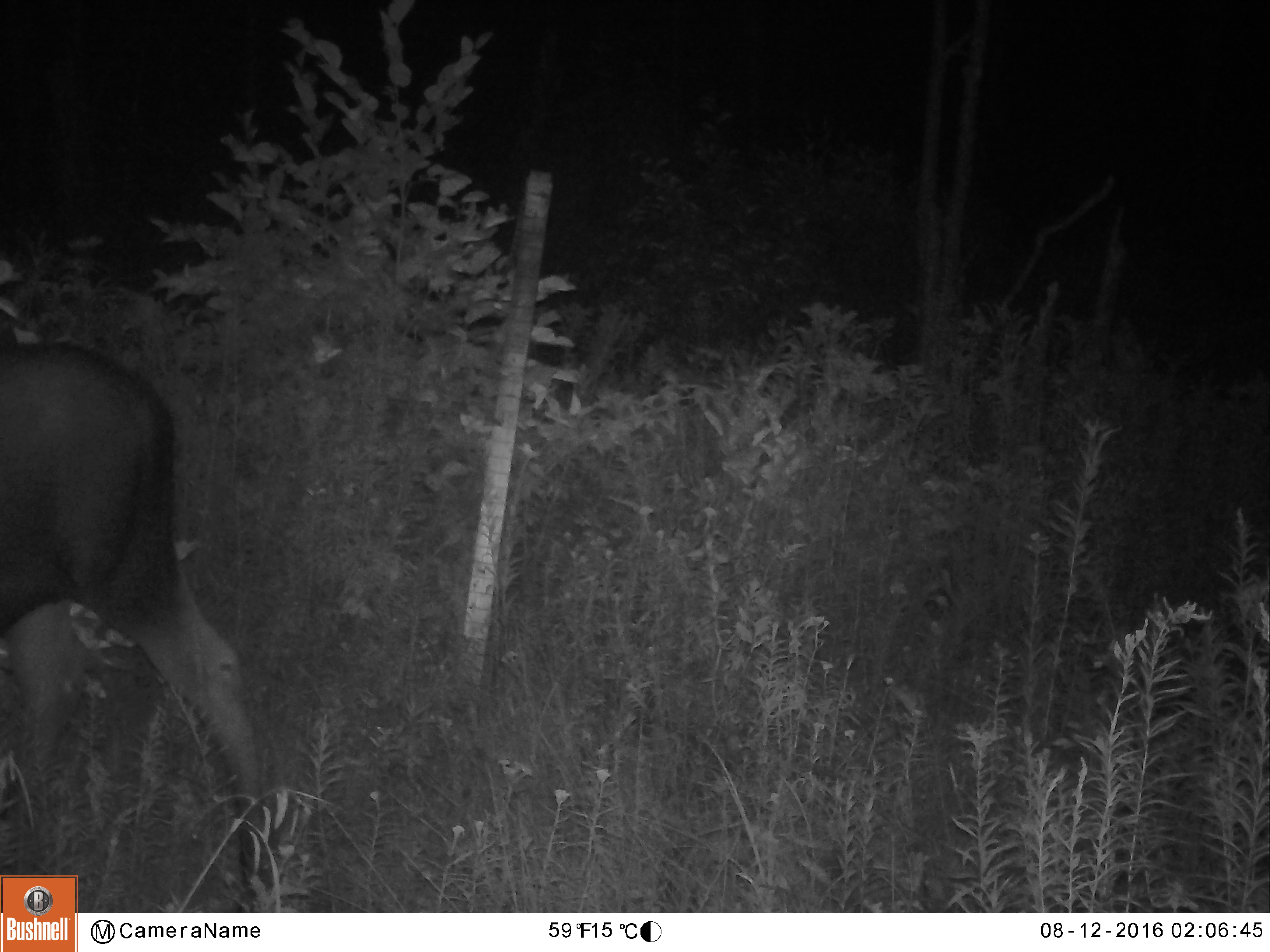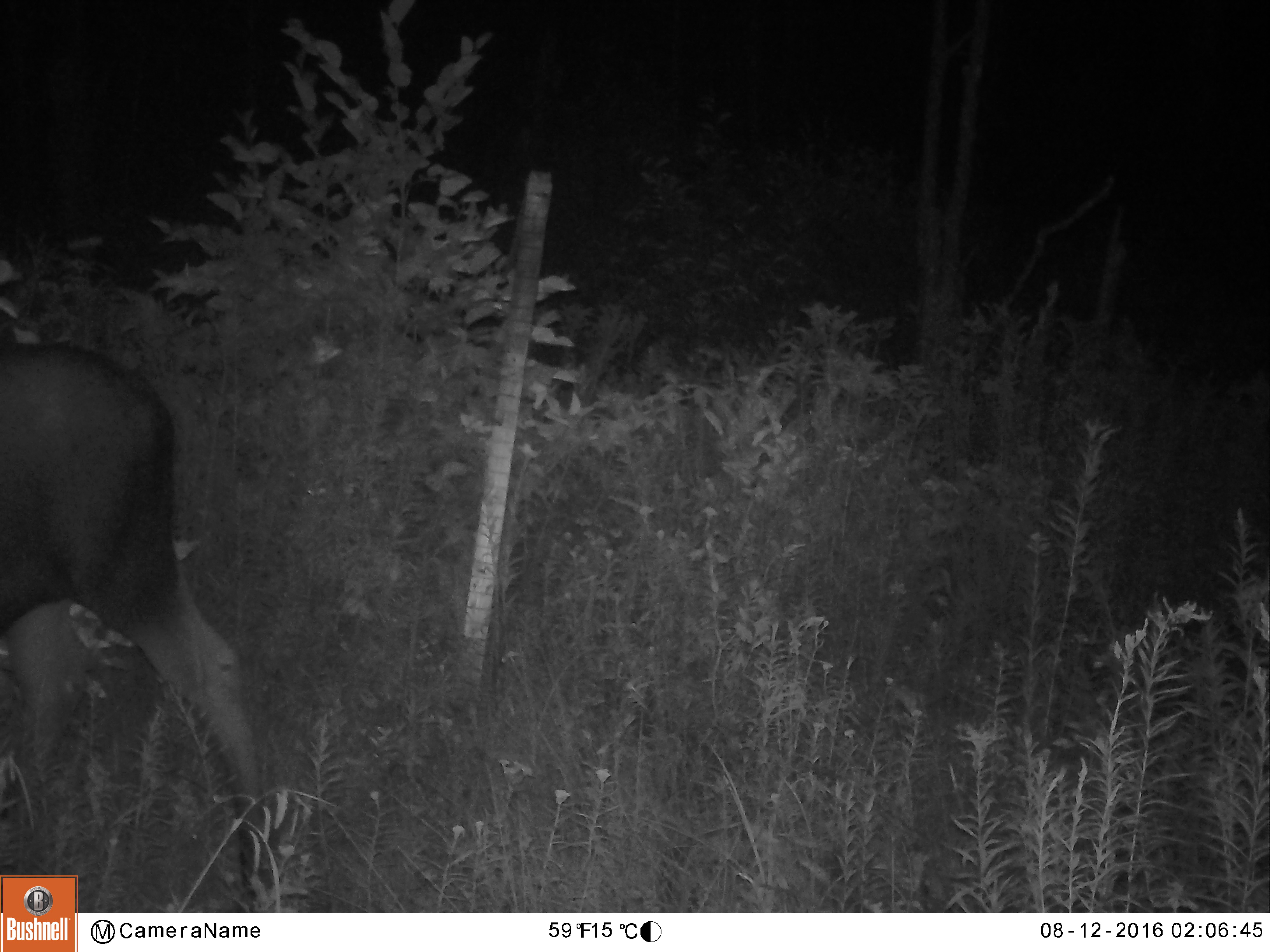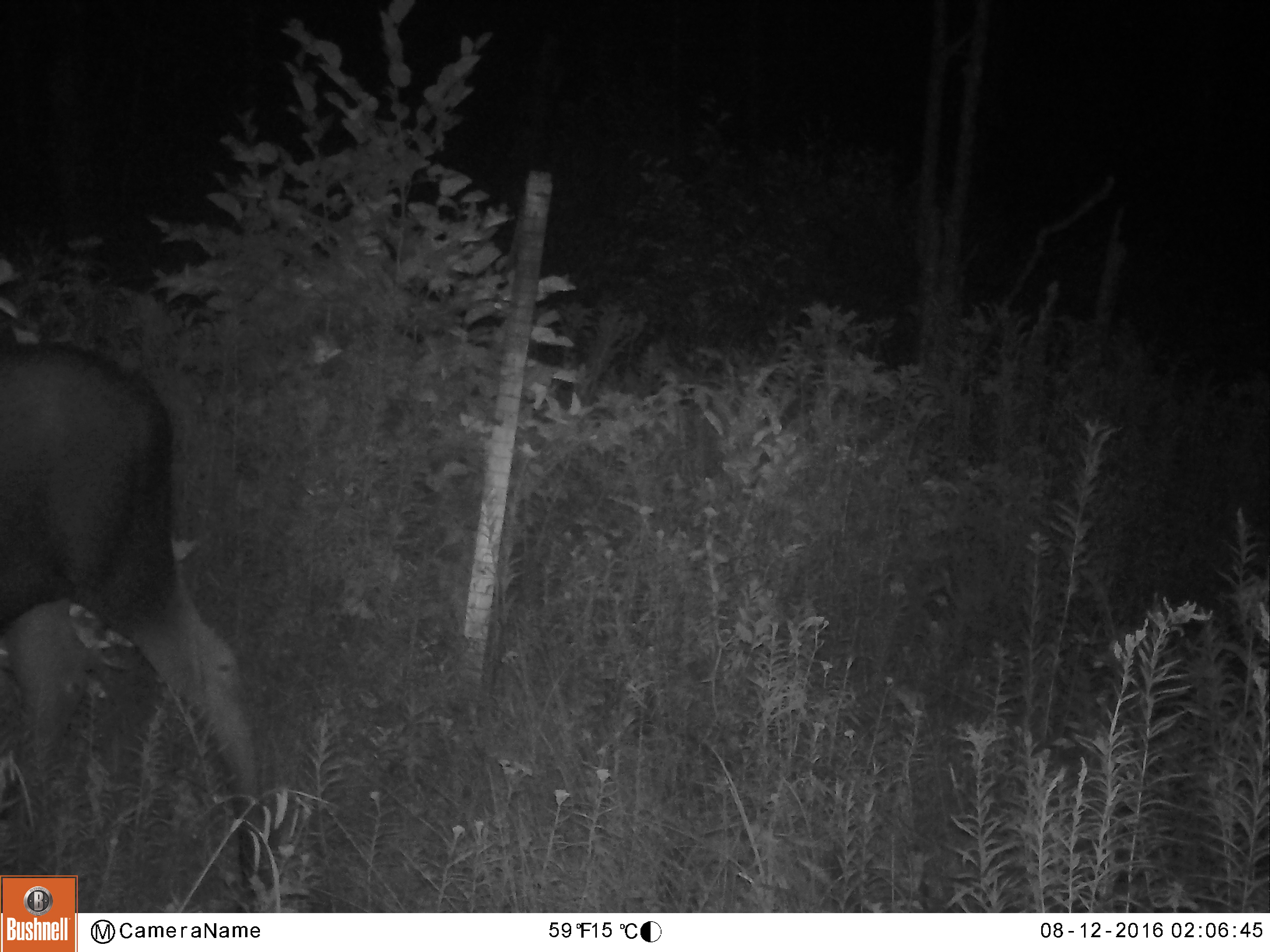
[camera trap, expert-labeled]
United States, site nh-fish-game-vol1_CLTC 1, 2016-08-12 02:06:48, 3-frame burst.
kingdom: Animalia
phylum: Chordata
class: Mammalia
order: Artiodactyla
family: Cervidae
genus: Alces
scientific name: Alces alces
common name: moose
Moose (Alces alces).